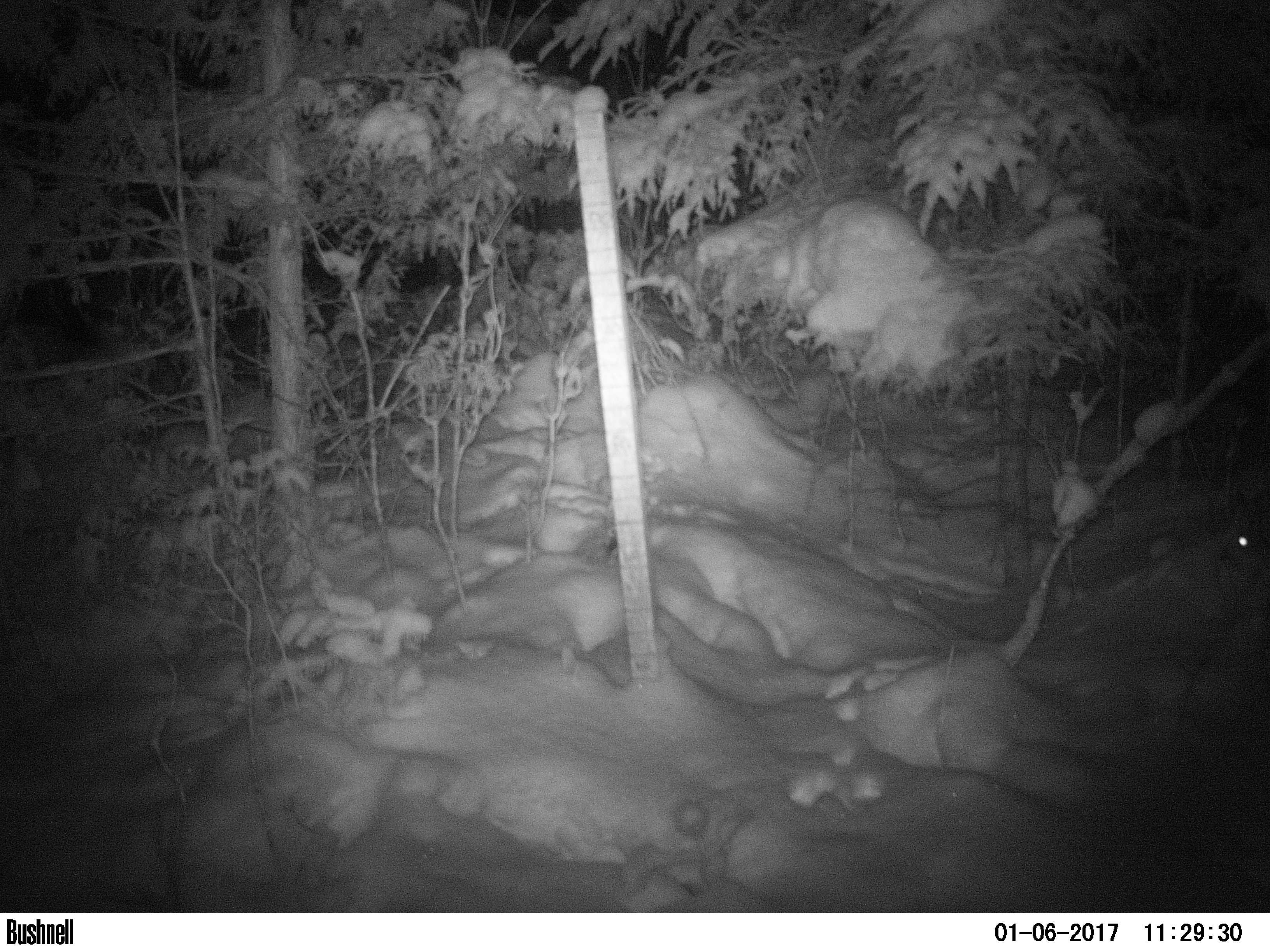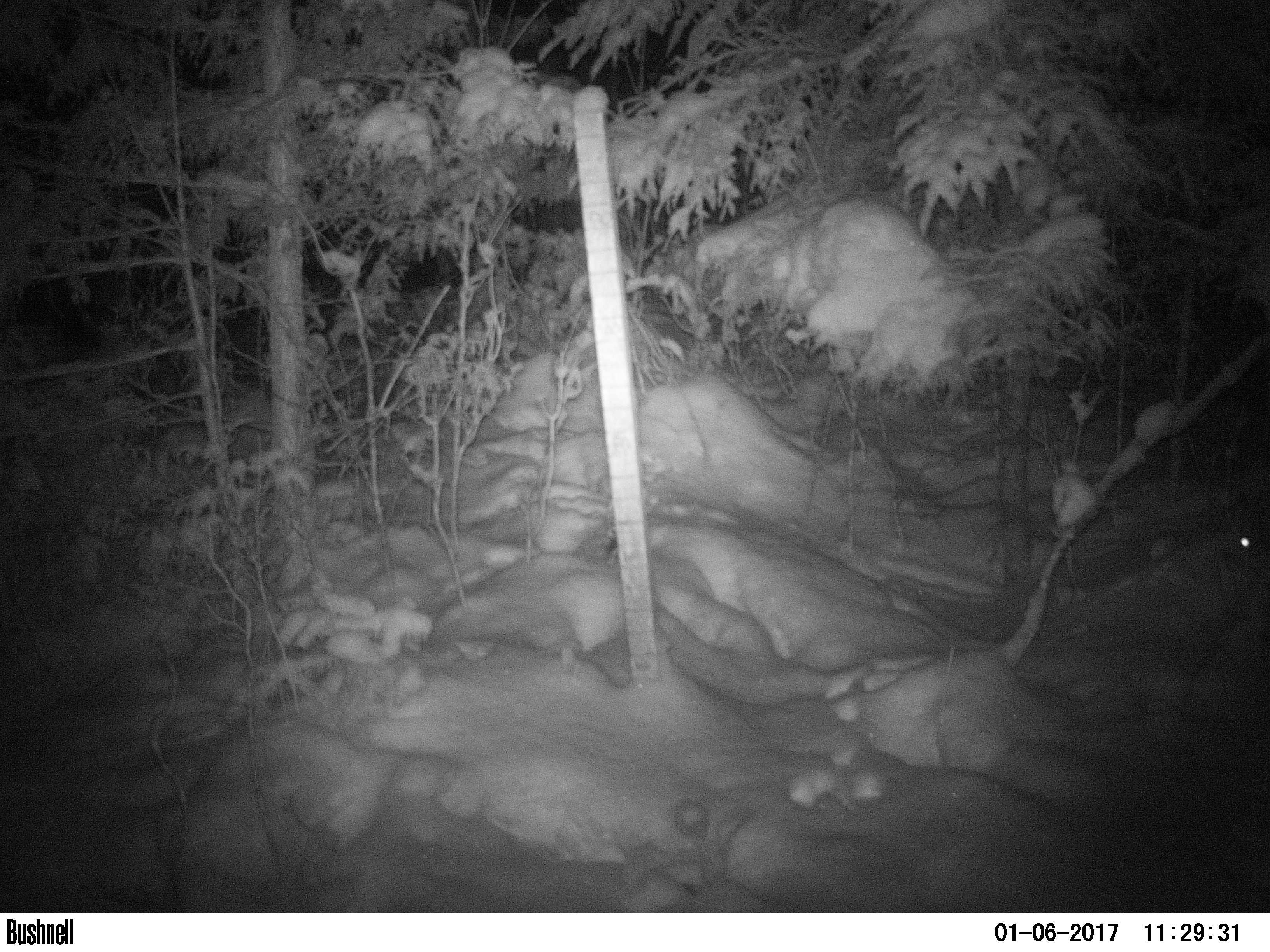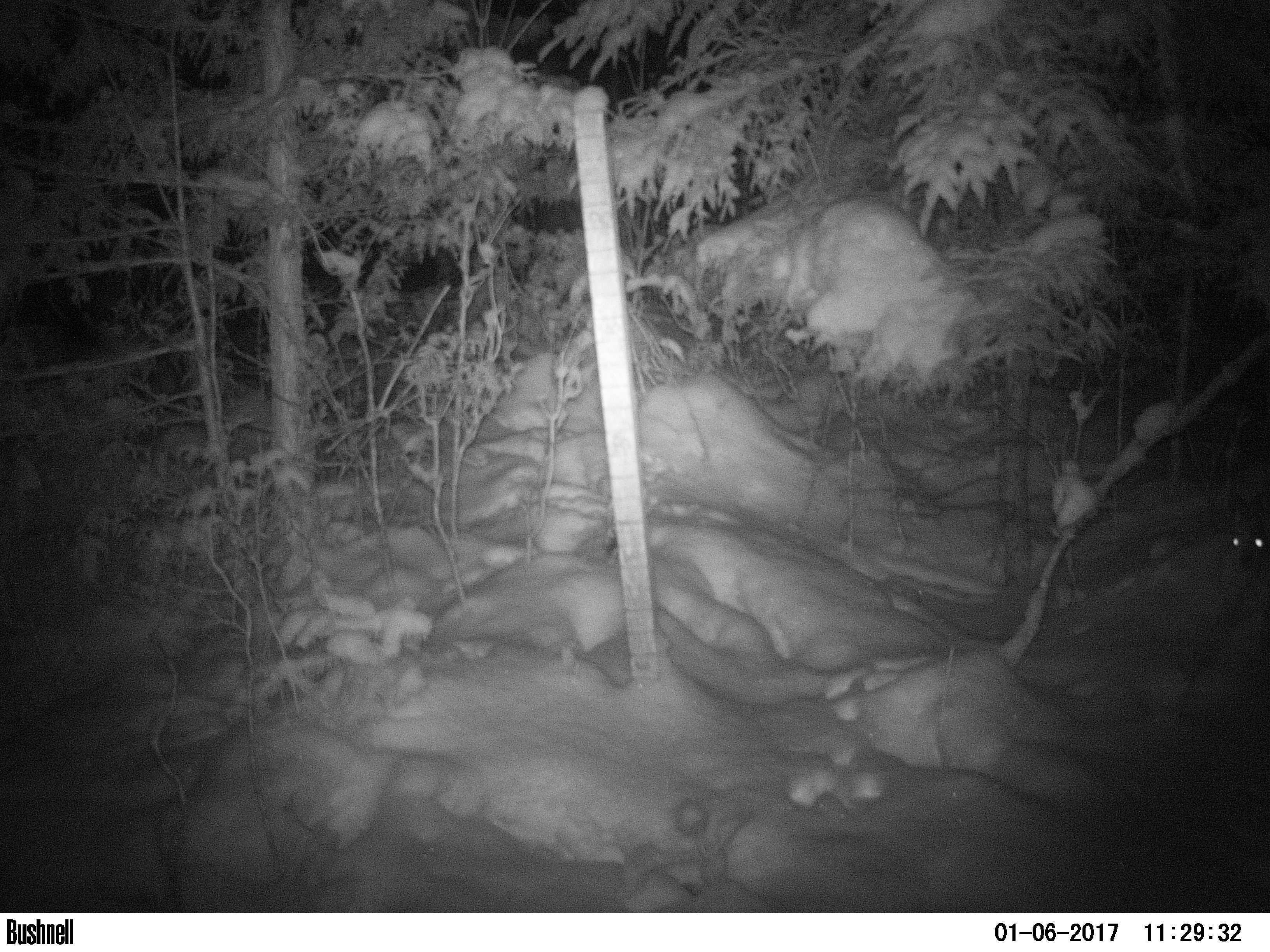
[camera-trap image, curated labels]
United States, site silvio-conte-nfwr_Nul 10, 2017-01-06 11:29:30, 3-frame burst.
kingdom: Animalia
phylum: Chordata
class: Mammalia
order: Lagomorpha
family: Leporidae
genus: Lepus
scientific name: Lepus americanus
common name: snowshoe hare